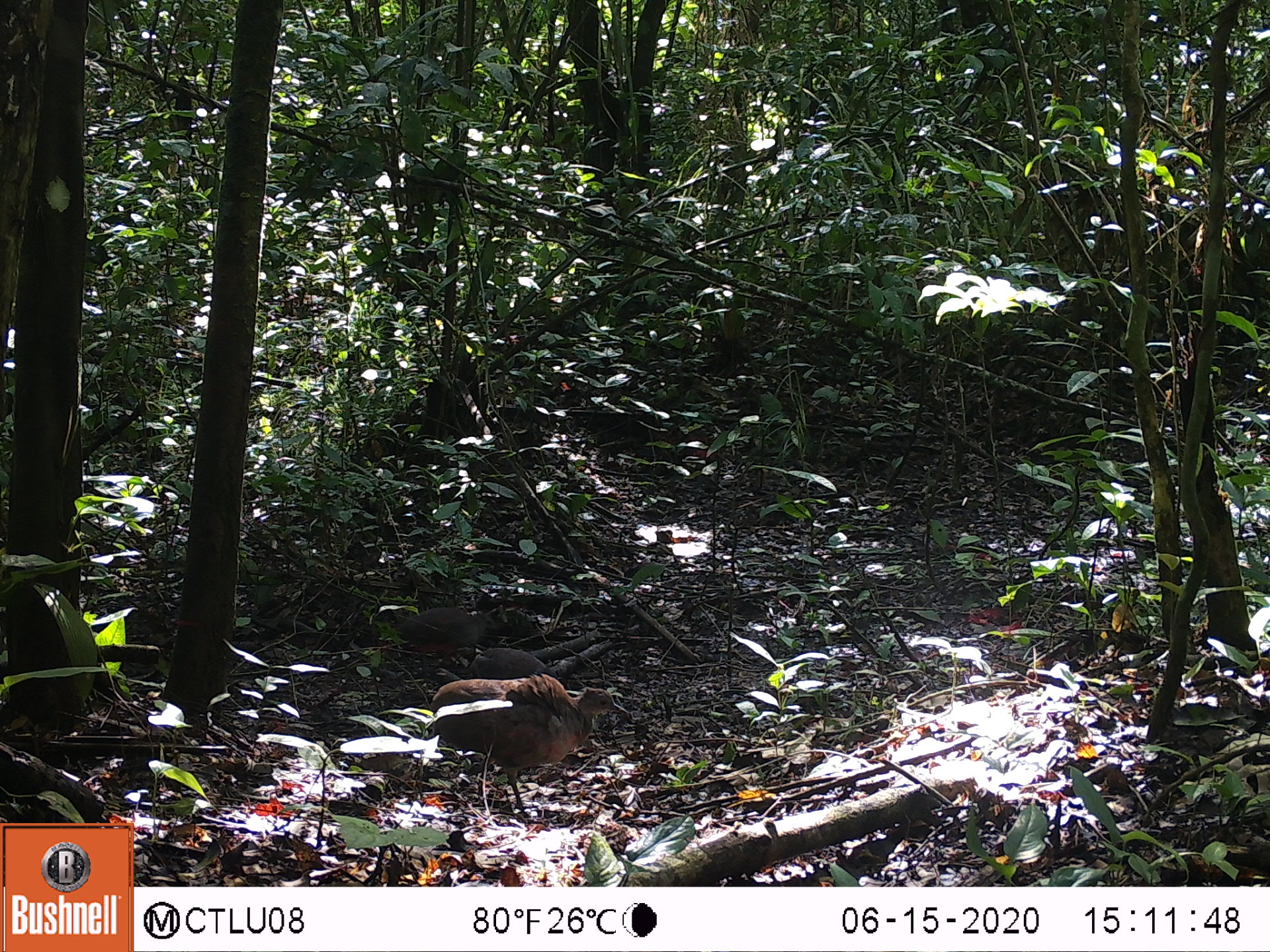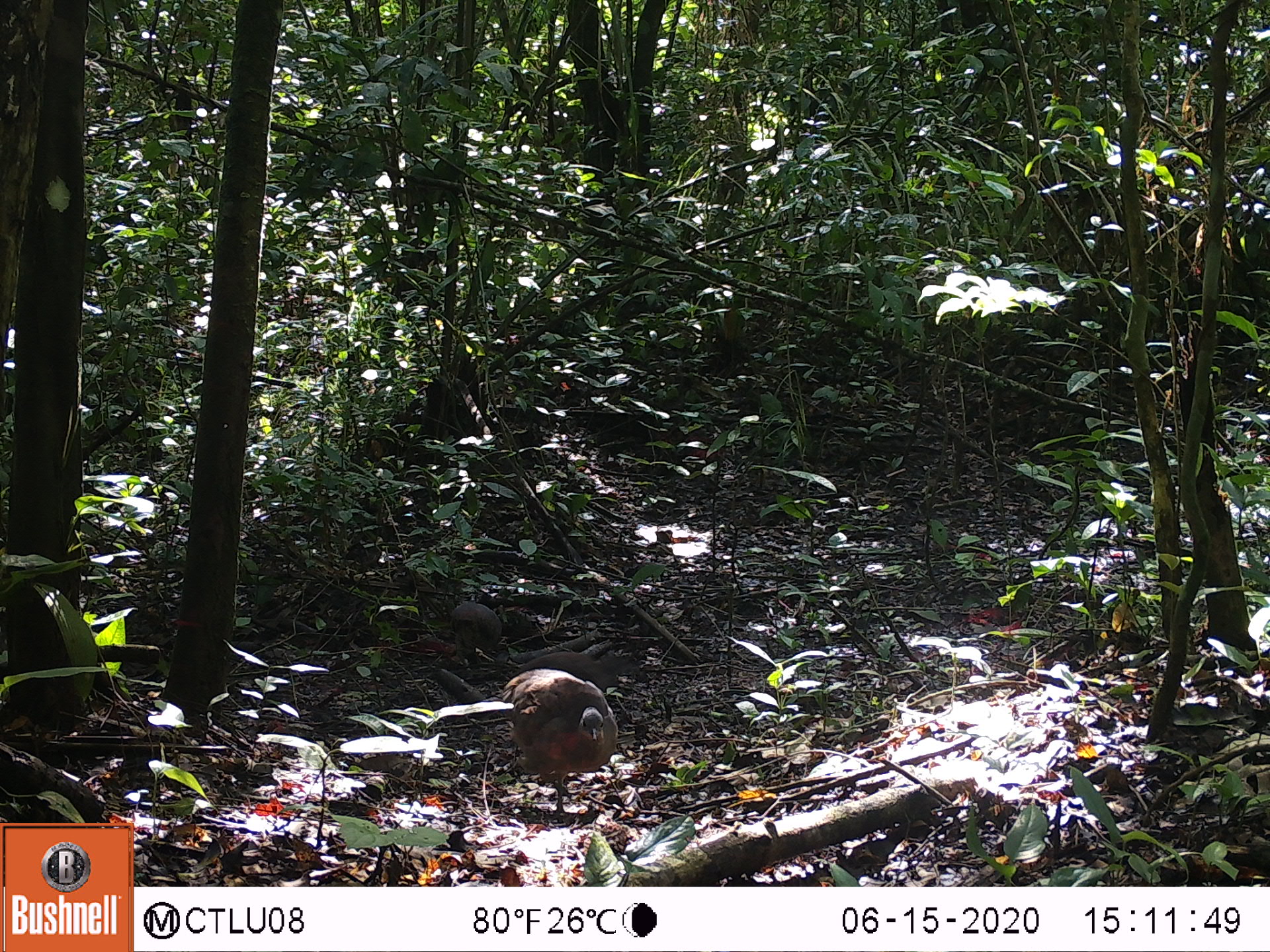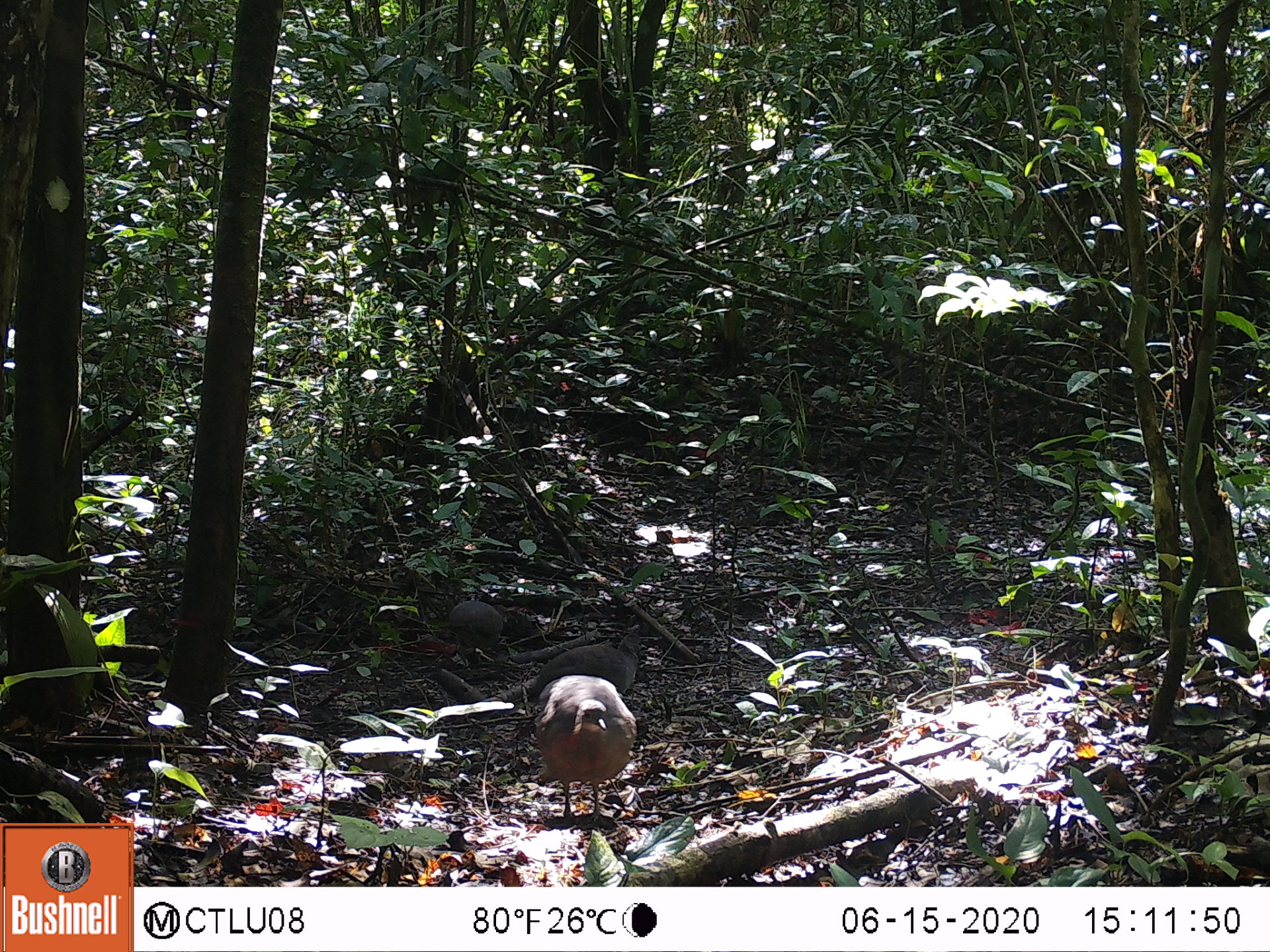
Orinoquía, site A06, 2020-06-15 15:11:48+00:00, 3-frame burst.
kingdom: Animalia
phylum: Chordata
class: Aves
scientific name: Aves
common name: bird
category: unknown bird